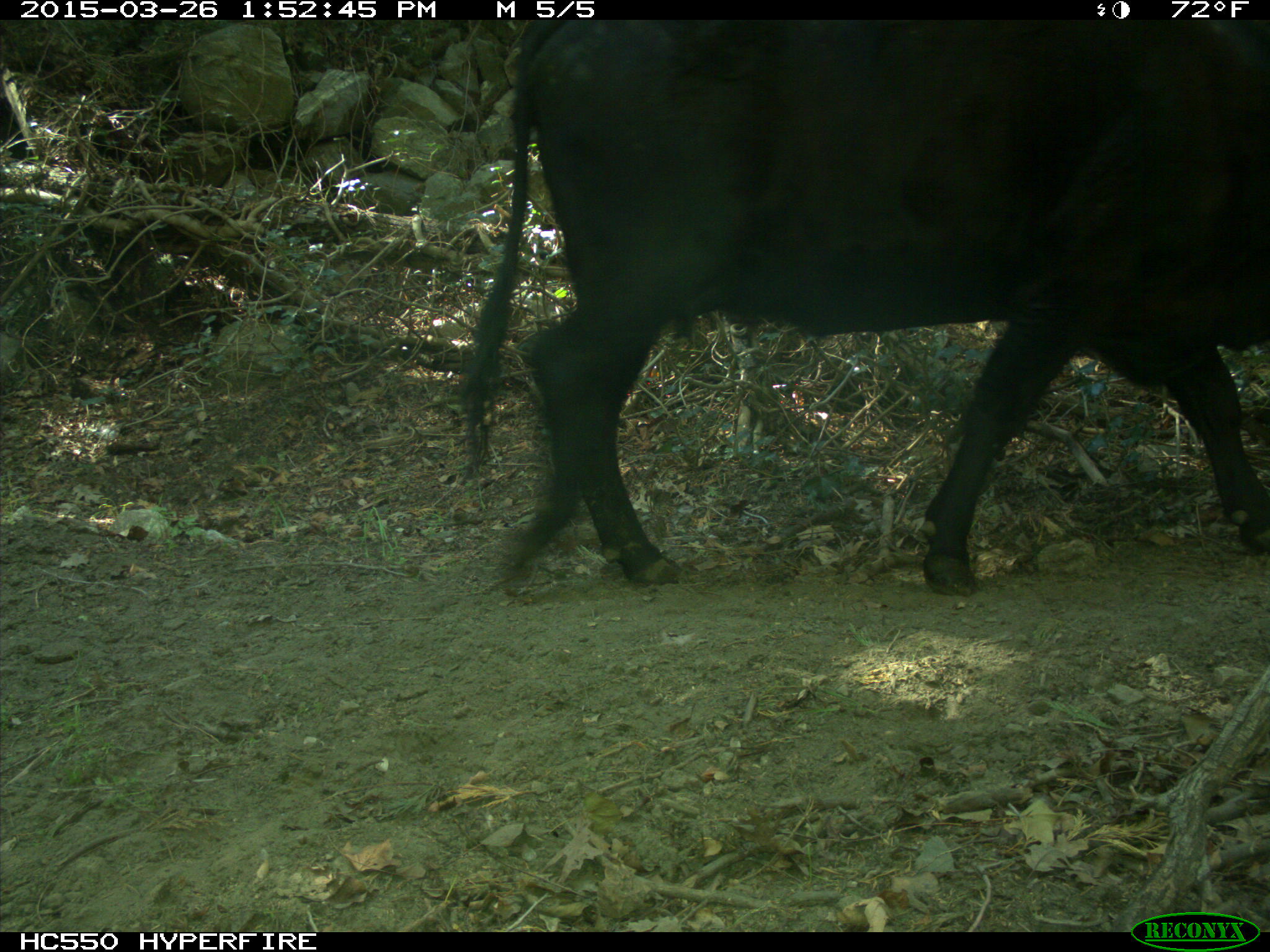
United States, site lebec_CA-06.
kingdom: Animalia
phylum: Chordata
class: Mammalia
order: Artiodactyla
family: Bovidae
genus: Bos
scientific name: Bos taurus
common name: domestic cow